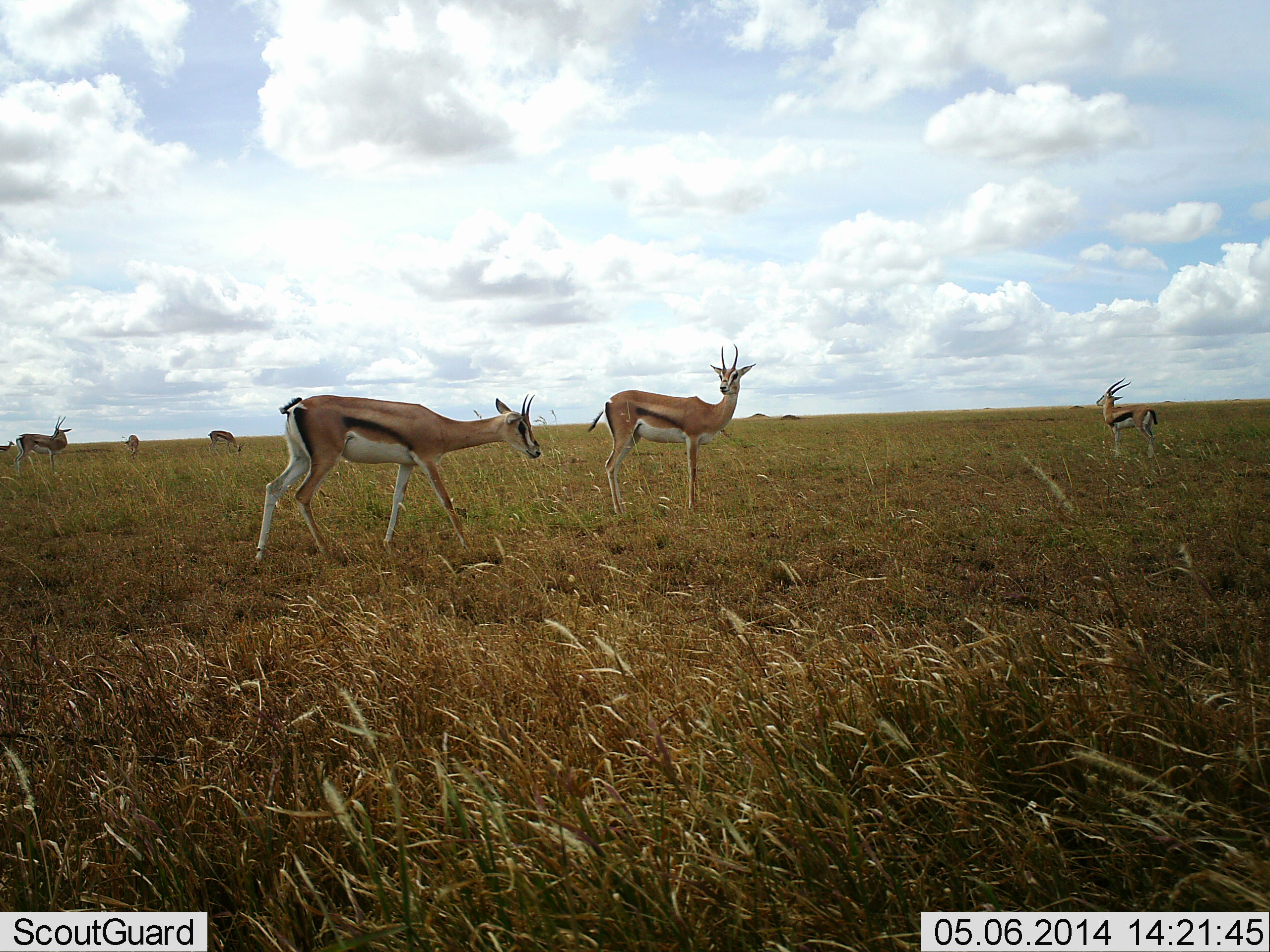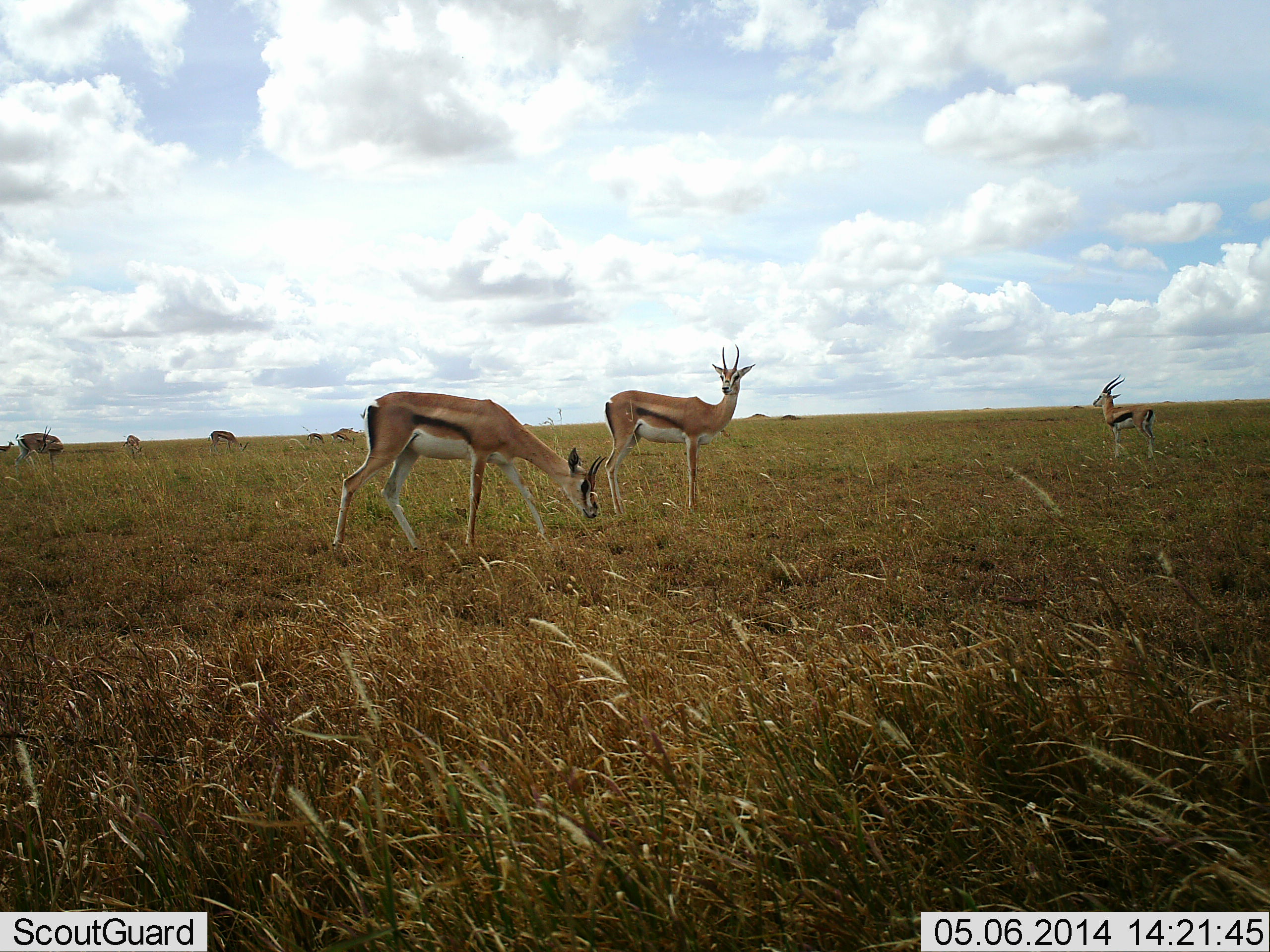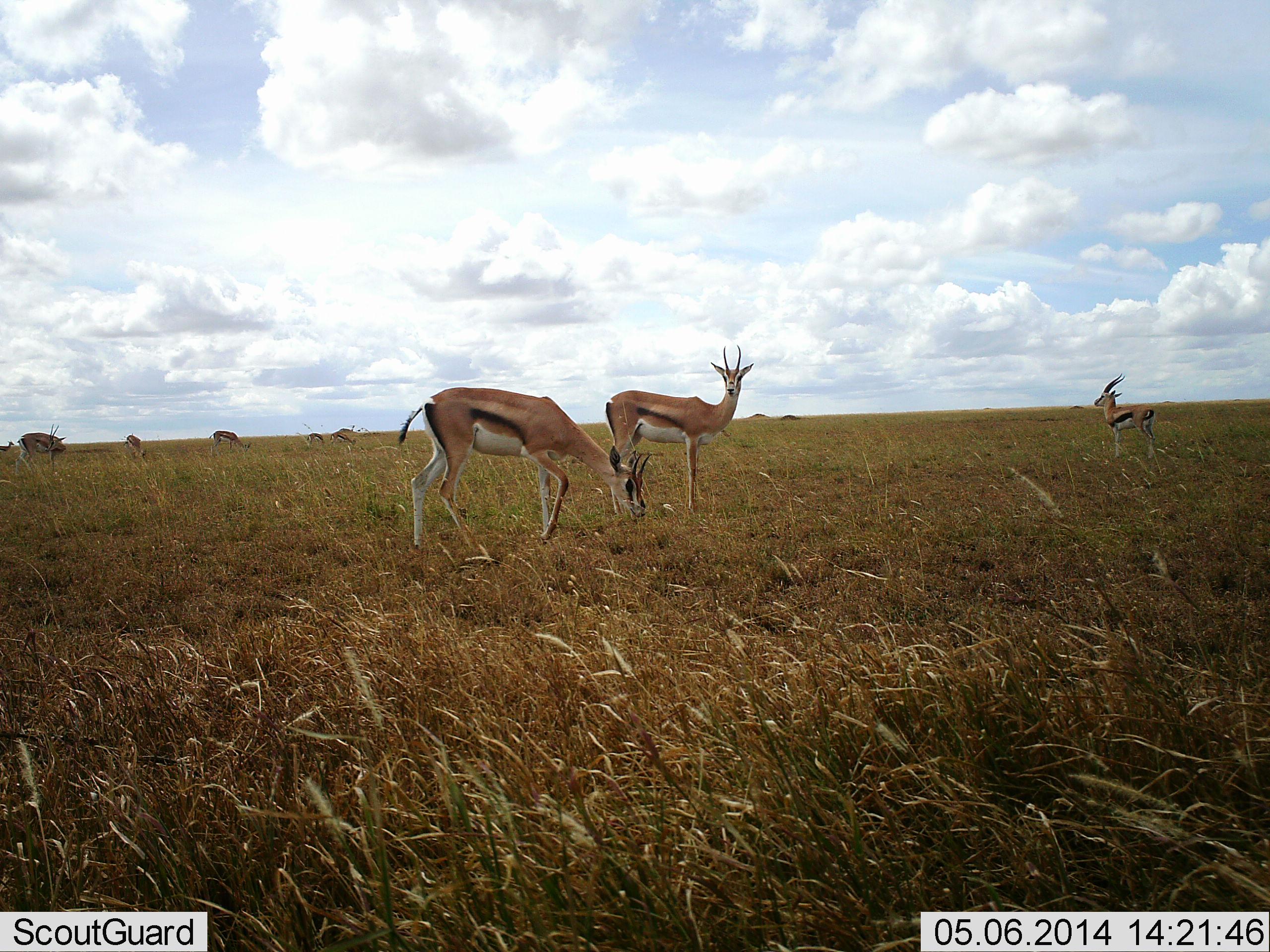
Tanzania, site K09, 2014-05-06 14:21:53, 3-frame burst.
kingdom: Animalia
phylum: Chordata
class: Mammalia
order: Artiodactyla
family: Bovidae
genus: Eudorcas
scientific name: Eudorcas thomsonii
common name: thomson's gazelle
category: gazellethomsons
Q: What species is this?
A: Gazellethomsons (thomson's gazelle) (Eudorcas thomsonii).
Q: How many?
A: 6.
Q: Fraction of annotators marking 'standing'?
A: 100%.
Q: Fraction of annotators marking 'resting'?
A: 0%.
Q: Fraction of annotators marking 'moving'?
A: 7%.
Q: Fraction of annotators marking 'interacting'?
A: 0%.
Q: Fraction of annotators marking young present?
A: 0%.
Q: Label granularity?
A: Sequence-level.